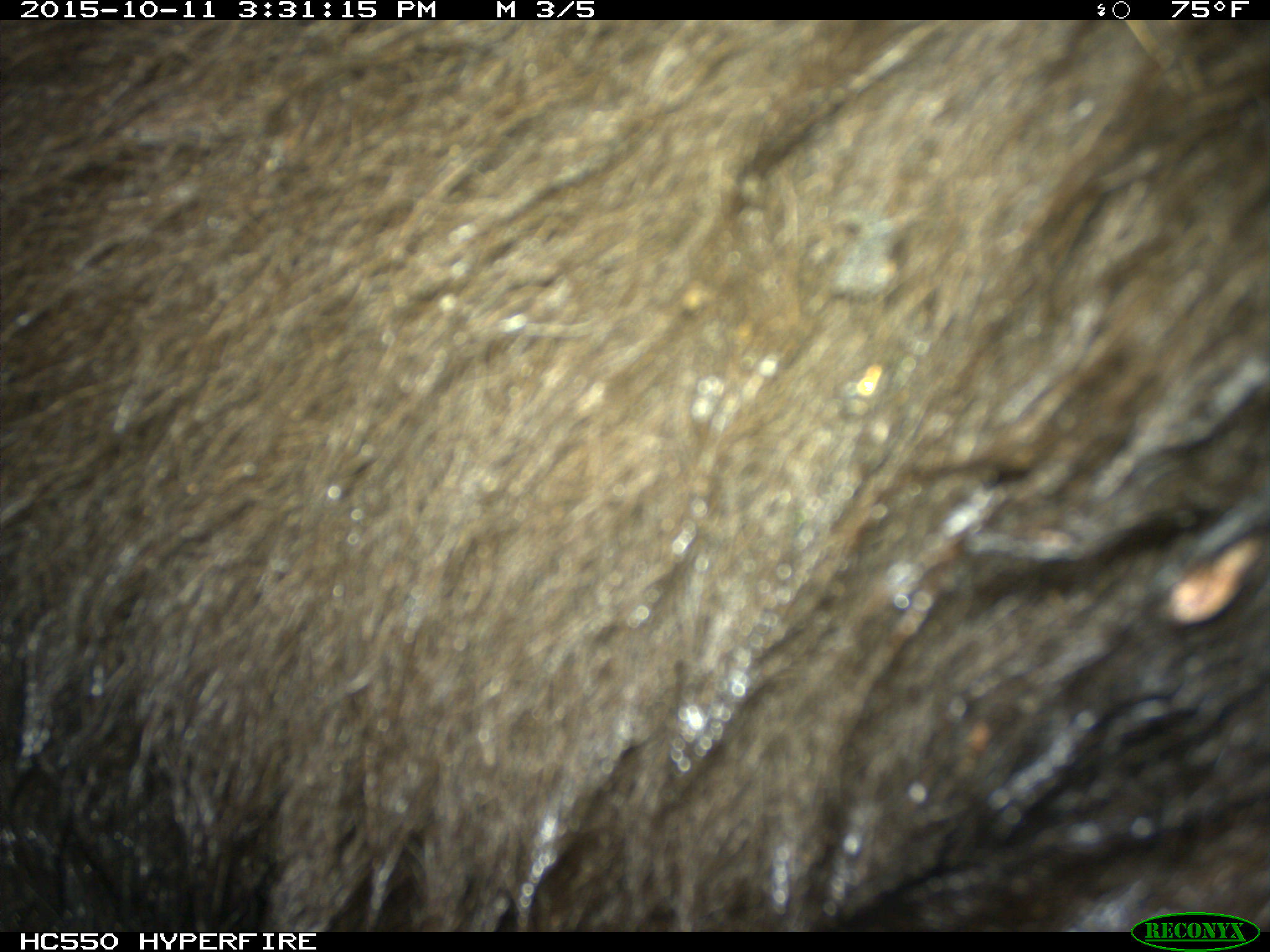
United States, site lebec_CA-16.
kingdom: Animalia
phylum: Chordata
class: Mammalia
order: Carnivora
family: Ursidae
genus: Ursus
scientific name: Ursus americanus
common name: american black bear